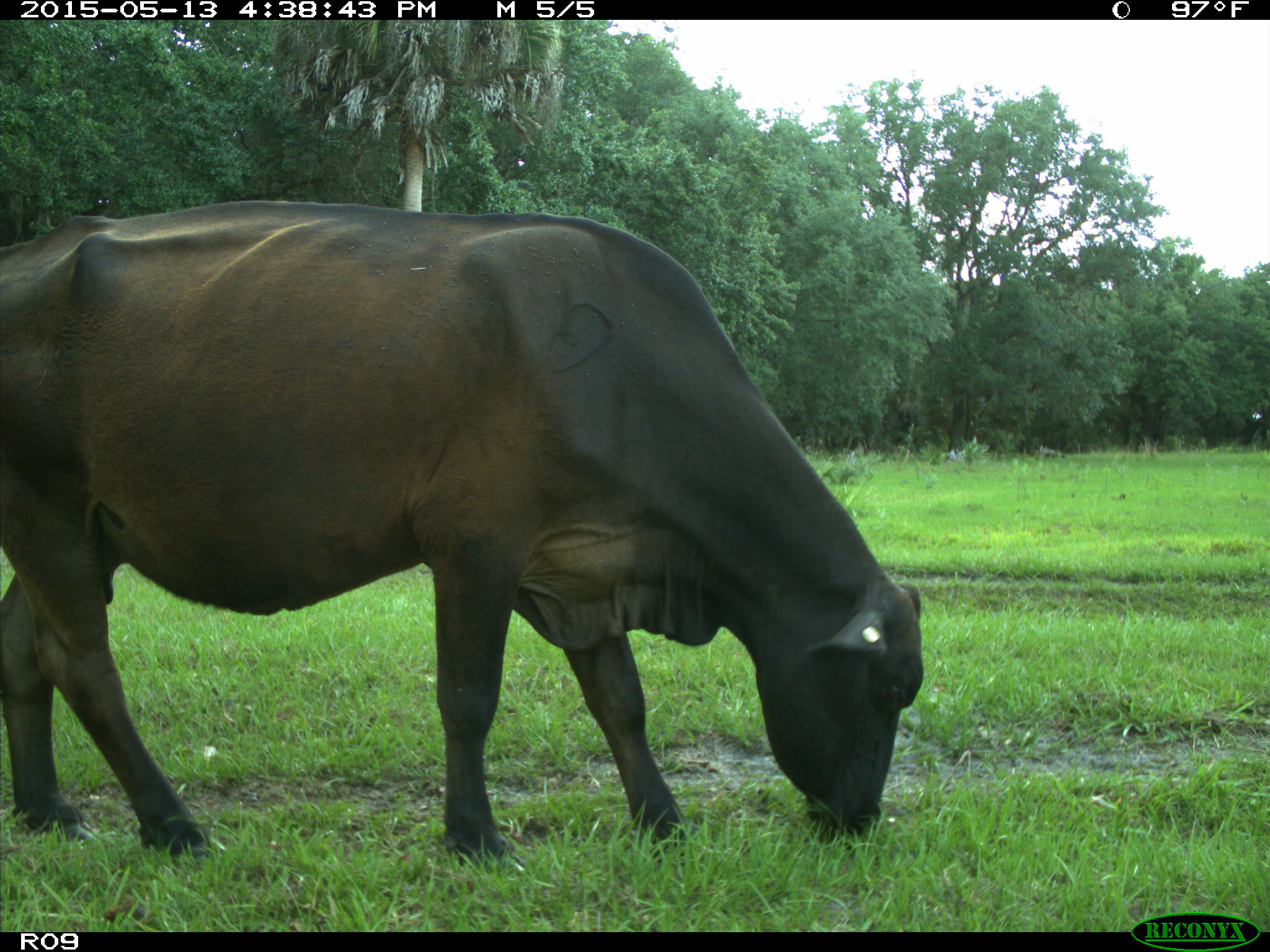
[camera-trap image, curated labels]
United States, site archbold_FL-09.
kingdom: Animalia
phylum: Chordata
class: Mammalia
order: Artiodactyla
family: Bovidae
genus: Bos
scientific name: Bos taurus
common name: domestic cow